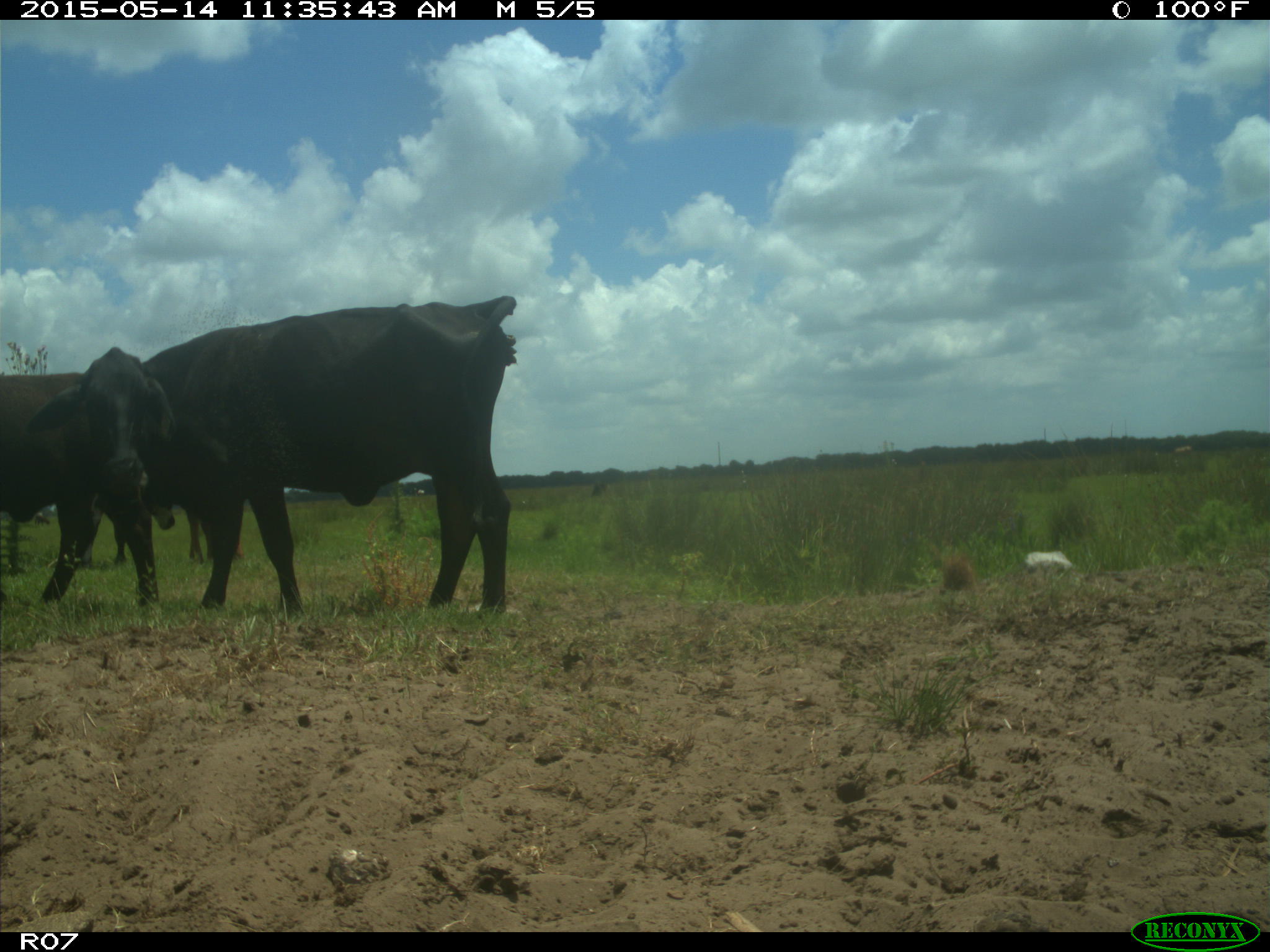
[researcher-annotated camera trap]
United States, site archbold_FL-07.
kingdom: Animalia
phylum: Chordata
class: Mammalia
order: Artiodactyla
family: Bovidae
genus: Bos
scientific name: Bos taurus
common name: domestic cow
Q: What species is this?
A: Bos taurus (domestic cow).